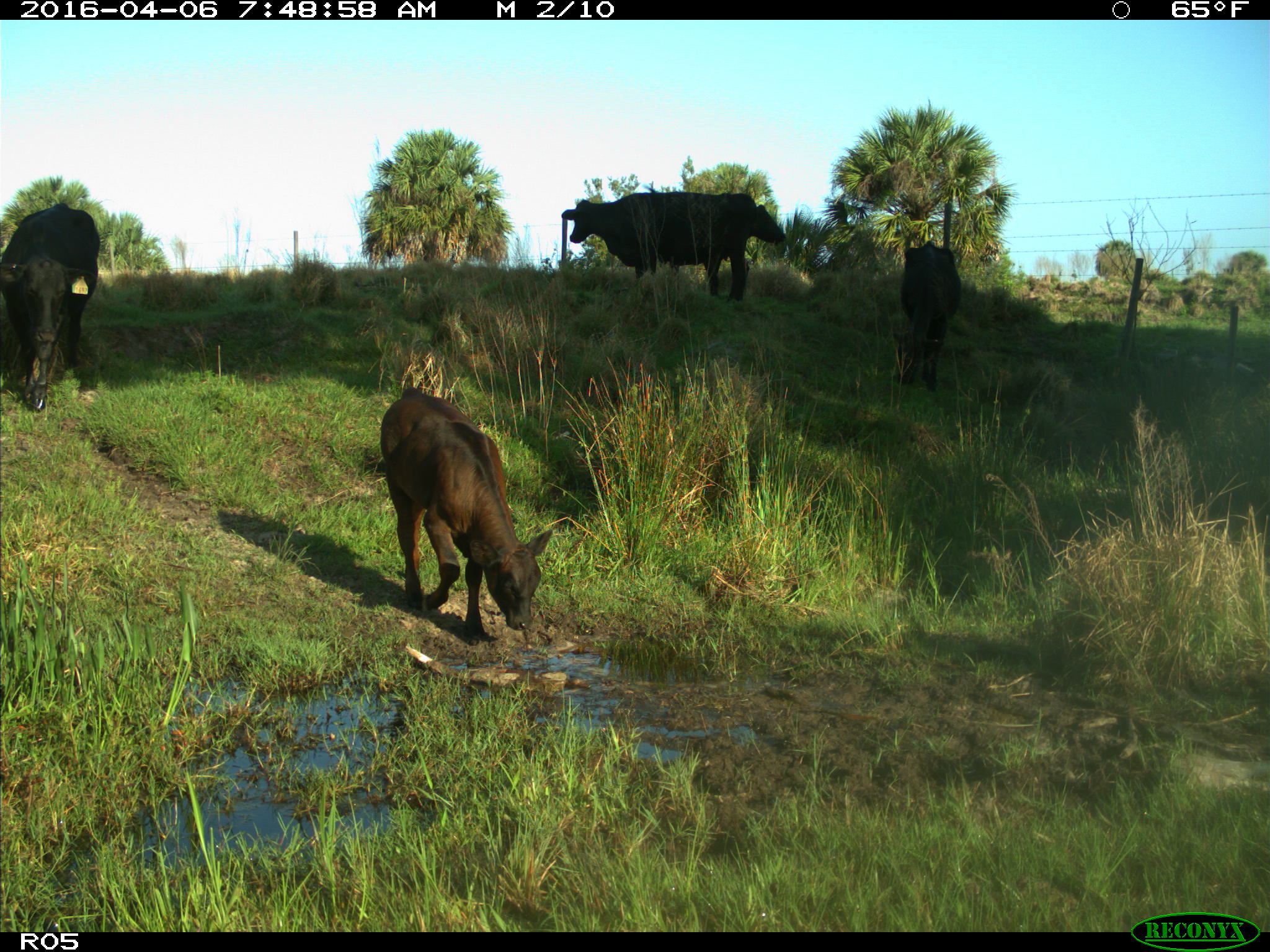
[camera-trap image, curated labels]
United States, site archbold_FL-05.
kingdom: Animalia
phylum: Chordata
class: Mammalia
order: Artiodactyla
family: Bovidae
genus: Bos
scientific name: Bos taurus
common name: domestic cow